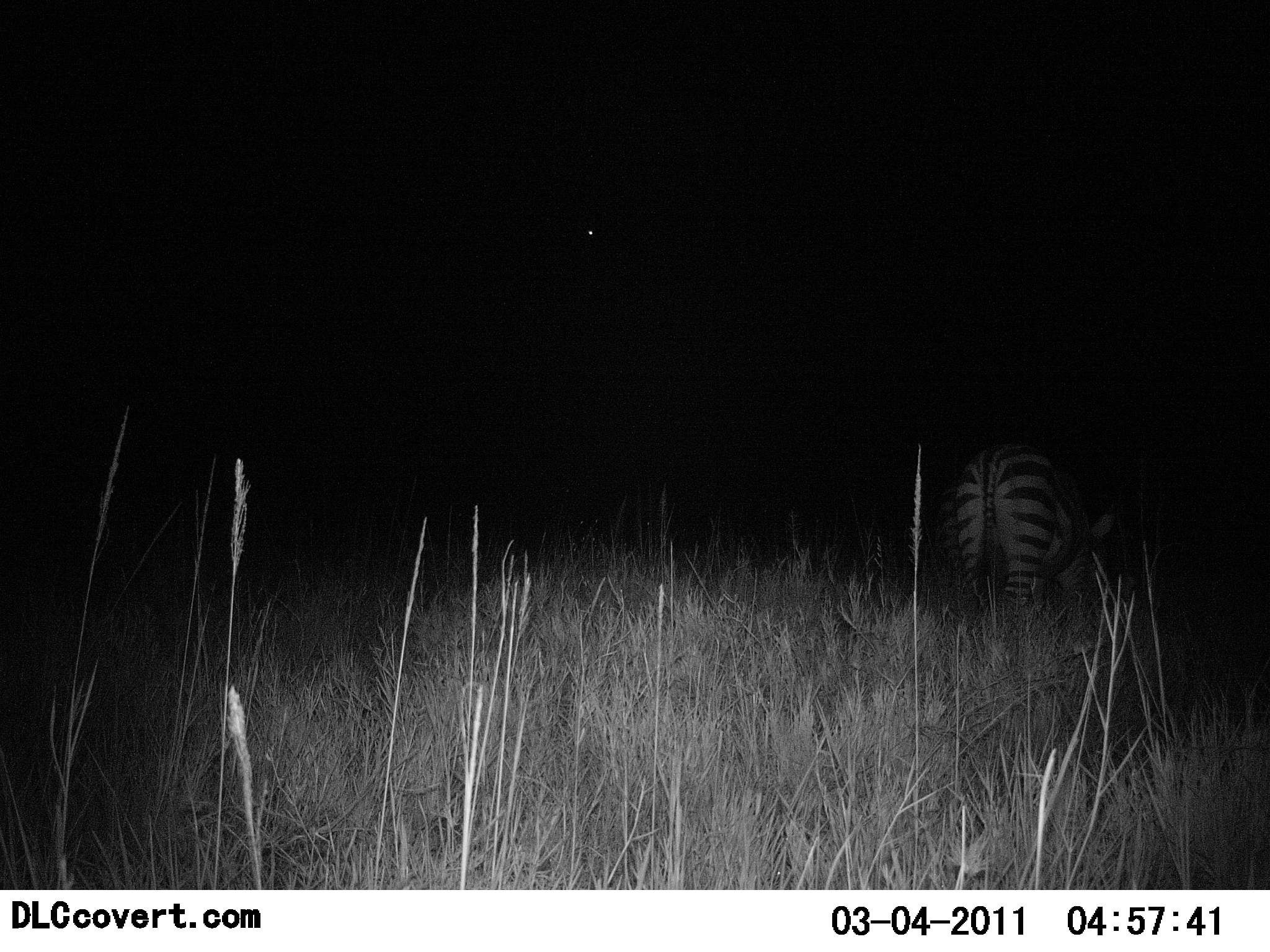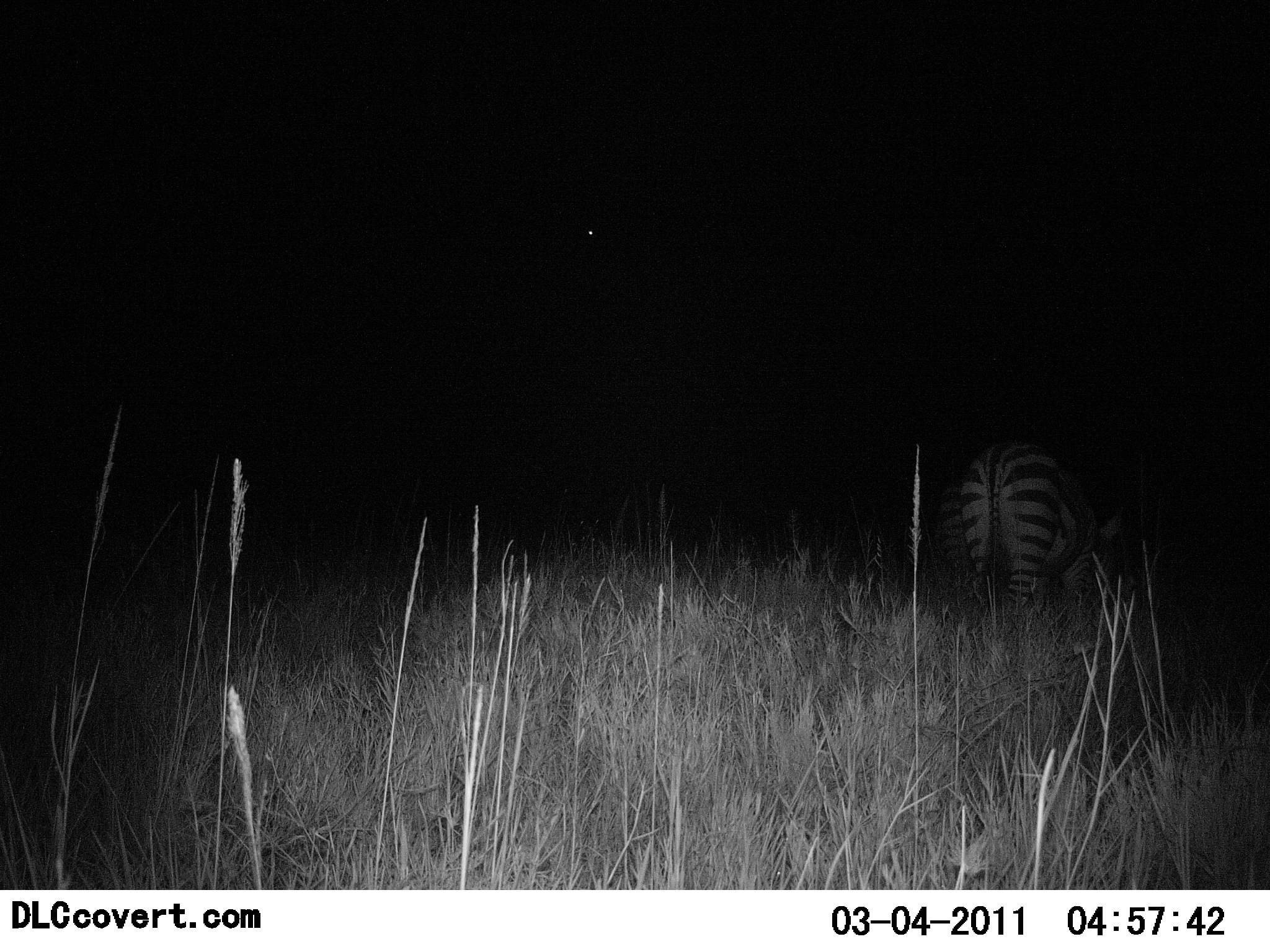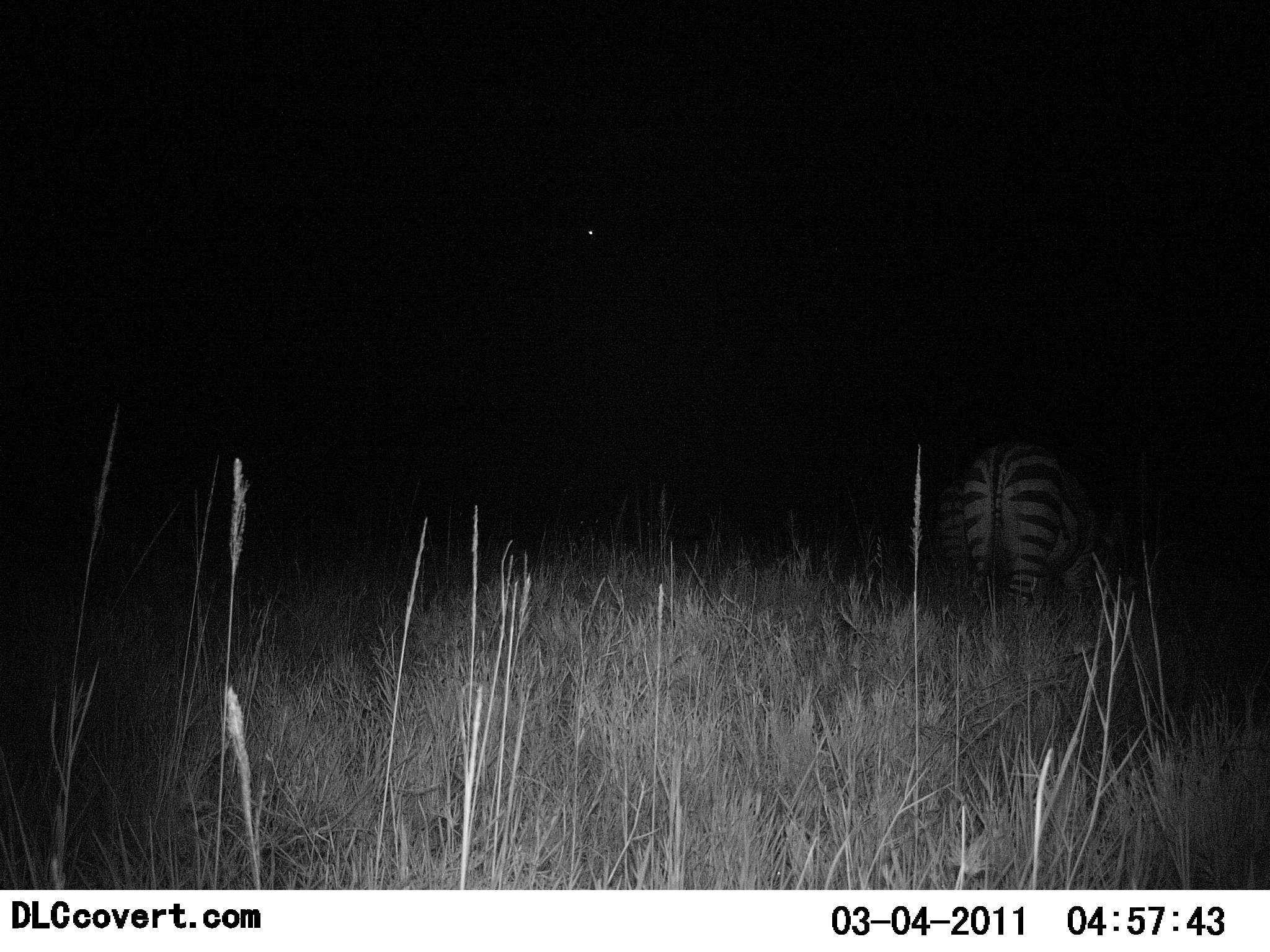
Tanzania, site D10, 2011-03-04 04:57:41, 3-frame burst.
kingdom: Animalia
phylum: Chordata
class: Mammalia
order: Perissodactyla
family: Equidae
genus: Equus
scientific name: Equus quagga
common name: plains zebra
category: zebra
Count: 2.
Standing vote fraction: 36%.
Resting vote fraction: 0%.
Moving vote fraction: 0%.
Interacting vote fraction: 0%.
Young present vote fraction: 0%.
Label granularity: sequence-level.